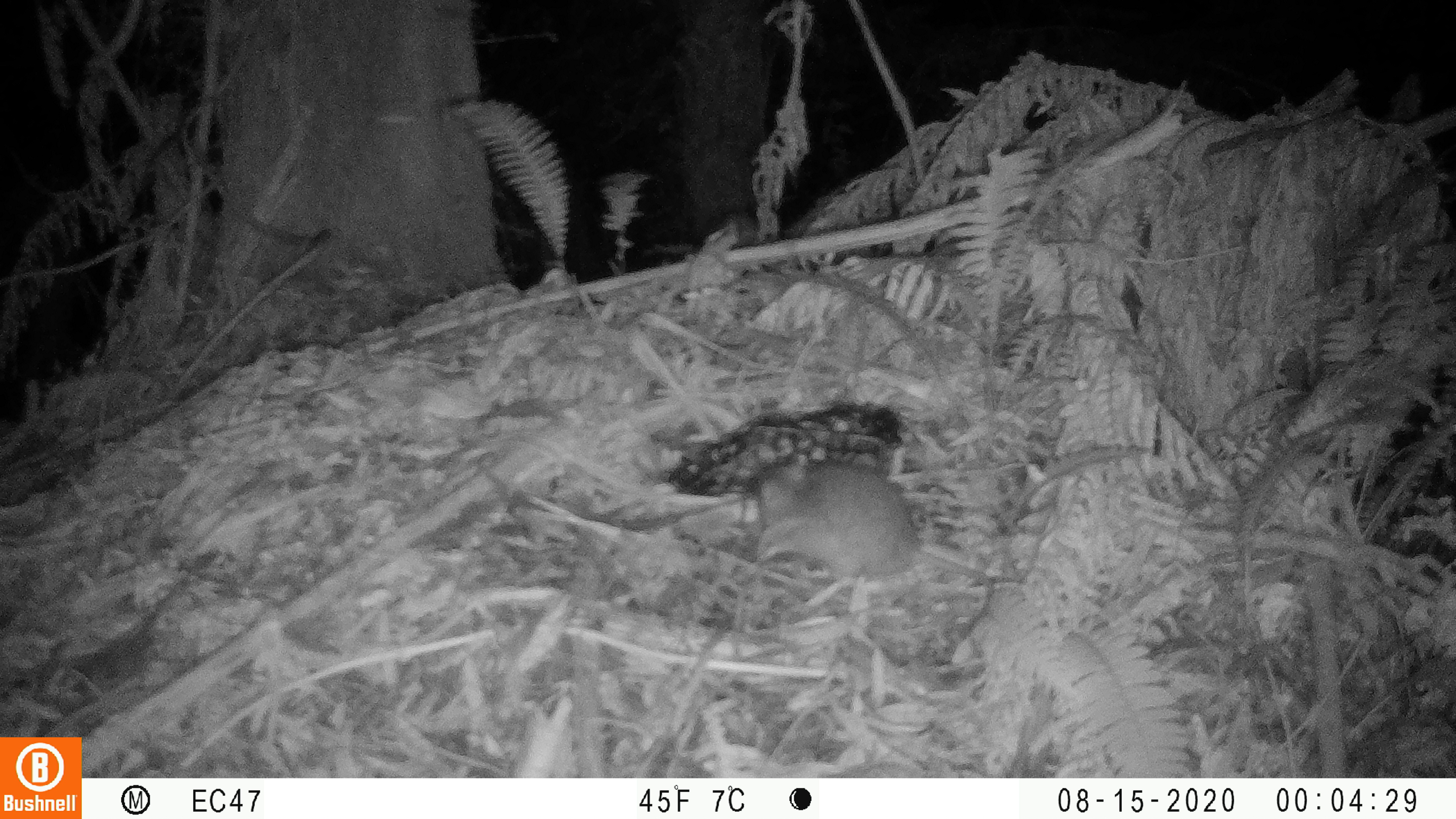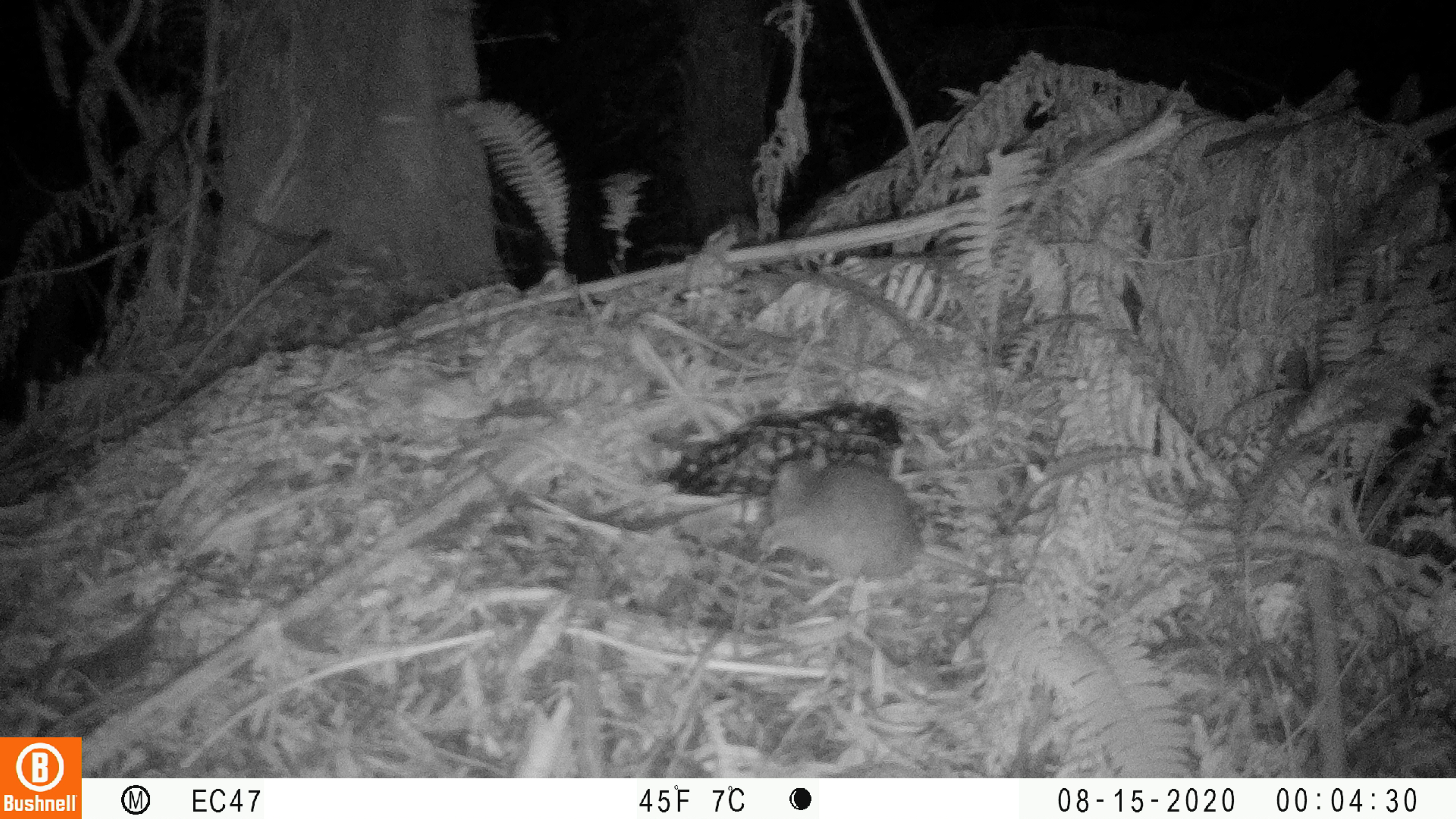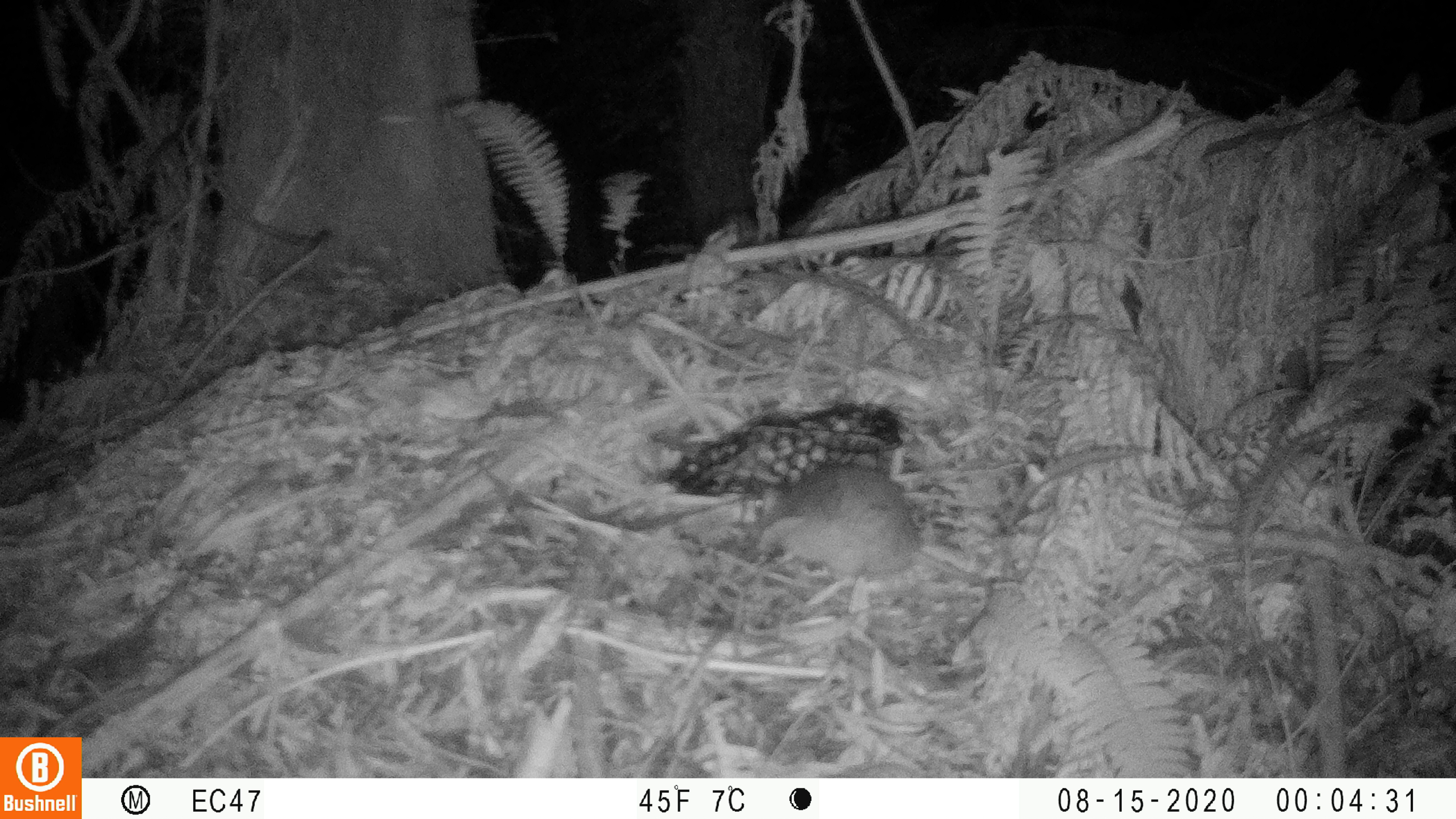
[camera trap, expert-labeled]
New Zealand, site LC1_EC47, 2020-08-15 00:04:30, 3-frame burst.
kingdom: Animalia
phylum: Chordata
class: Mammalia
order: Rodentia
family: Muridae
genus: Rattus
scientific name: Rattus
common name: rat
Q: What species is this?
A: Rat (Rattus).